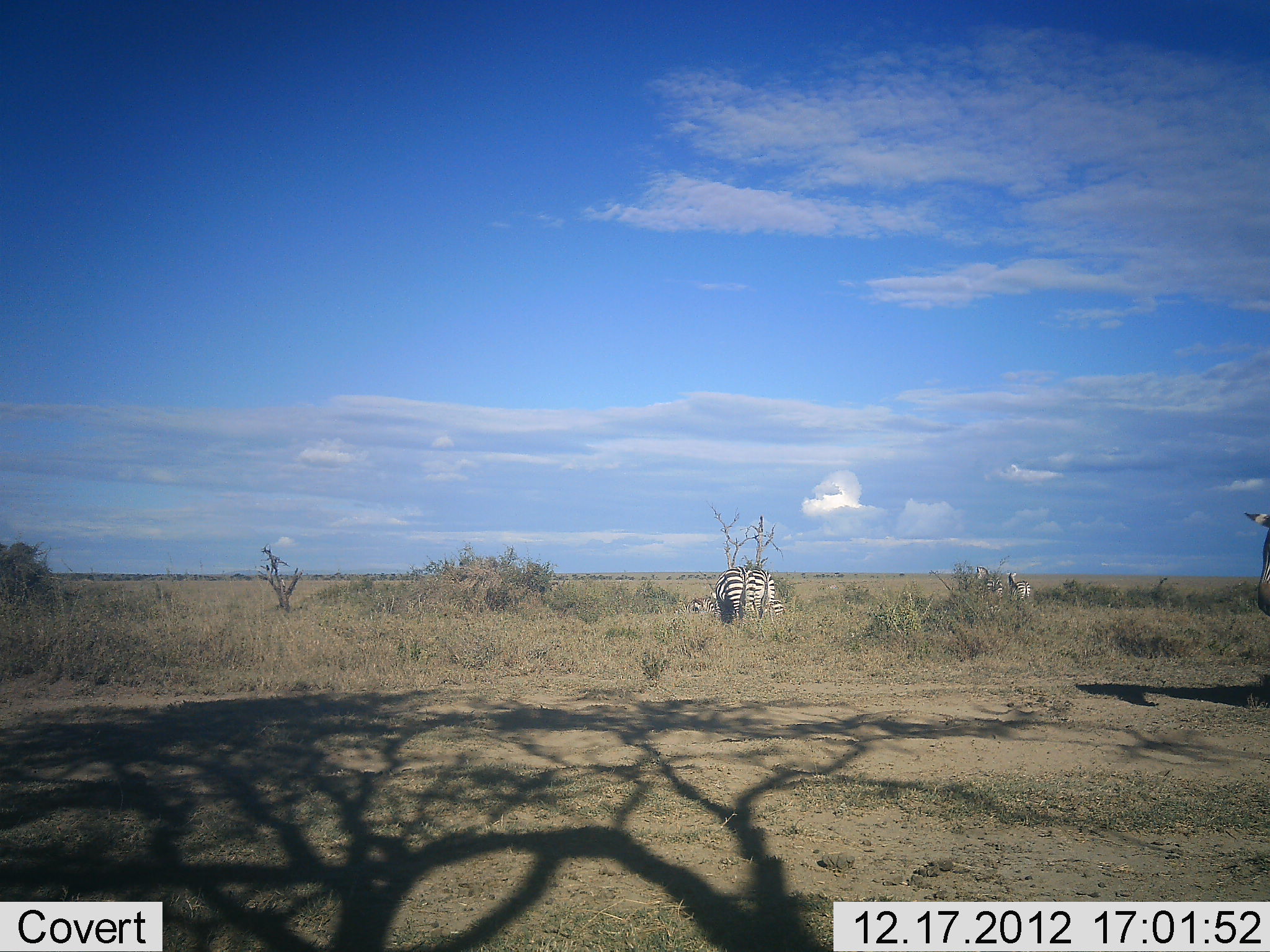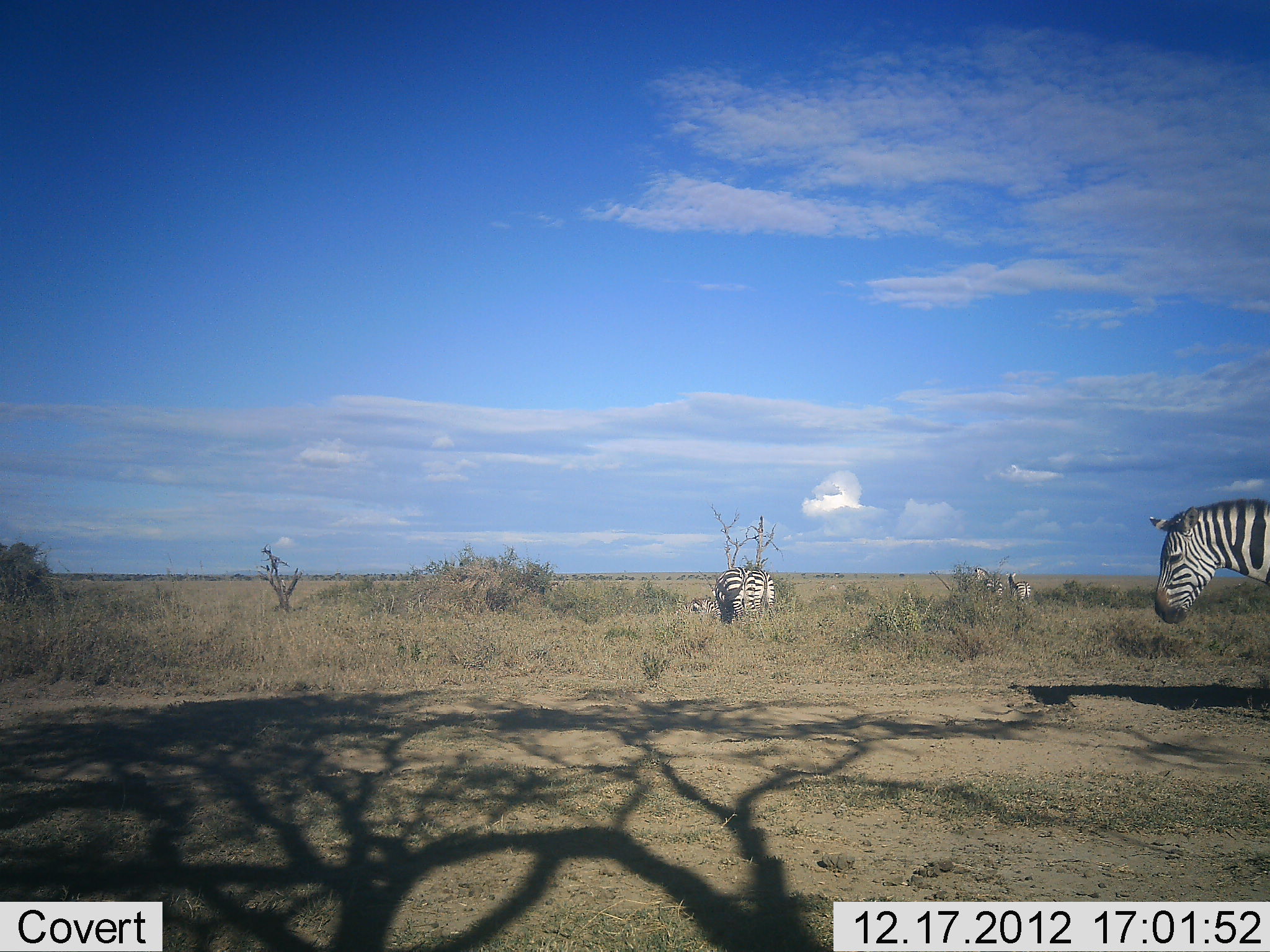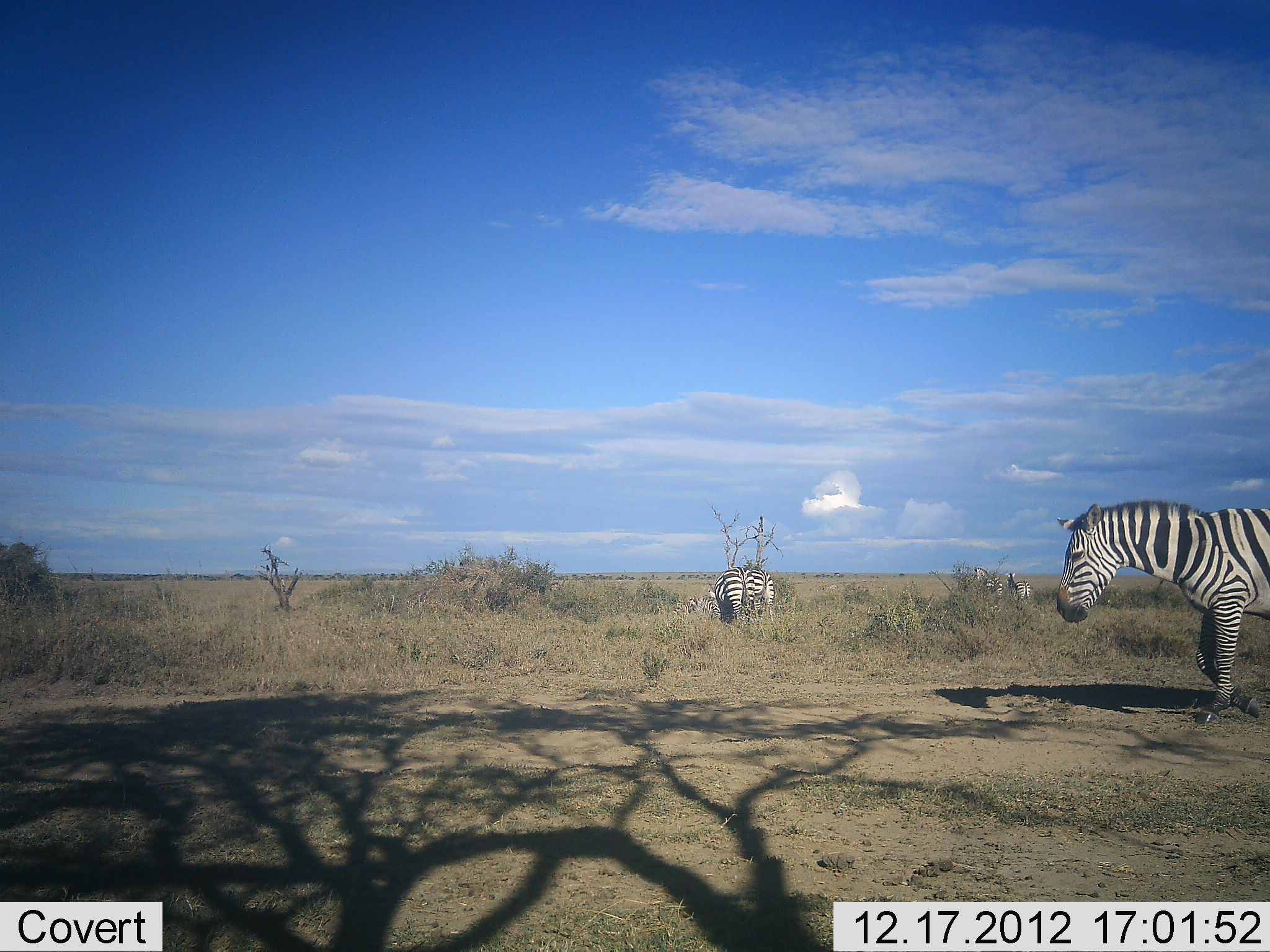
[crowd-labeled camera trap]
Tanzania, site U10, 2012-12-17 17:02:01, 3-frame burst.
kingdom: Animalia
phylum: Chordata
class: Mammalia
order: Perissodactyla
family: Equidae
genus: Equus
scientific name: Equus quagga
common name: plains zebra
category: zebra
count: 5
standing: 70%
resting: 10%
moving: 50%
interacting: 0%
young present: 0%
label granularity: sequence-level